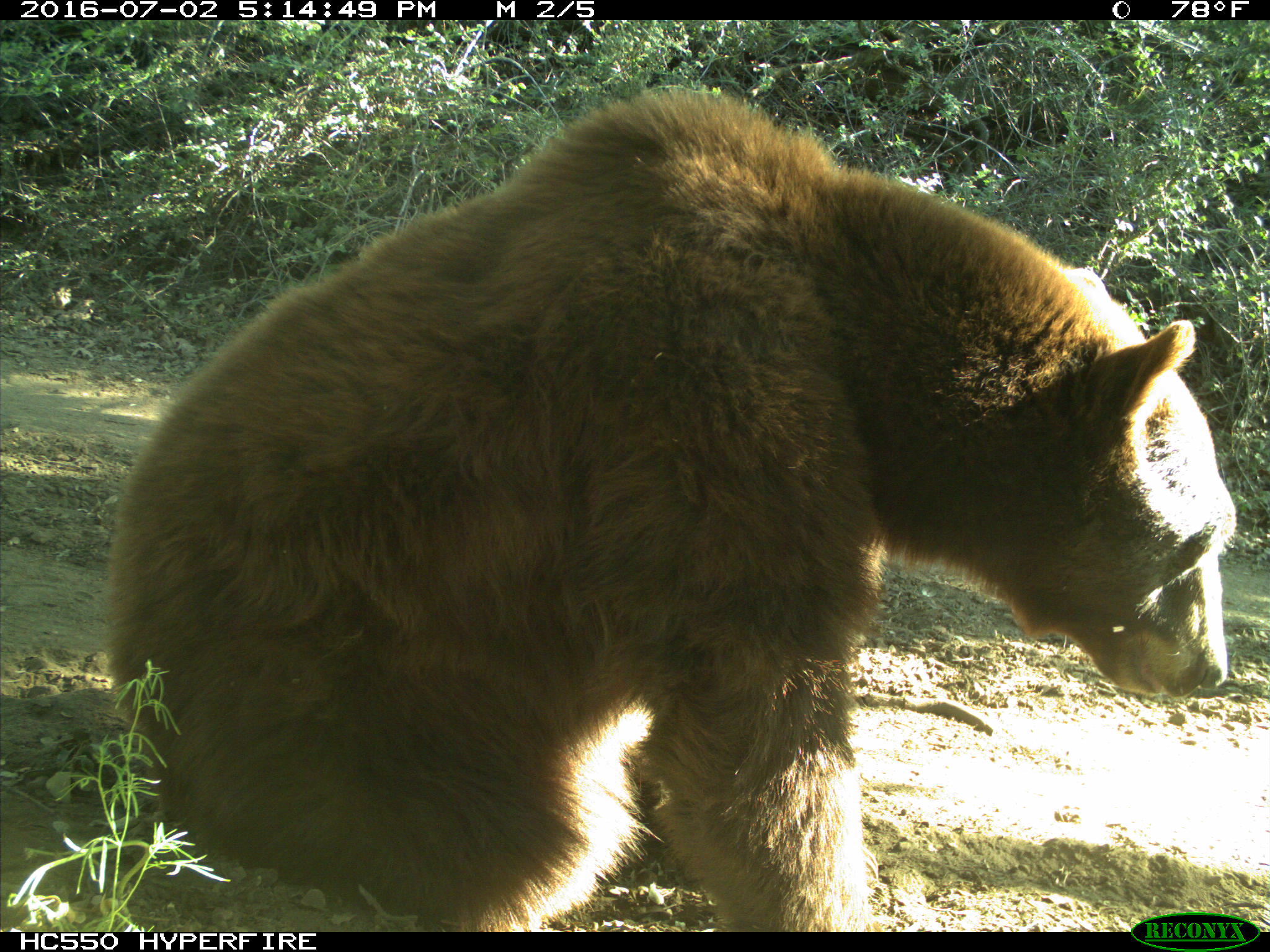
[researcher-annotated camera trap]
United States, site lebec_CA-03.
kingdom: Animalia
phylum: Chordata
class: Mammalia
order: Carnivora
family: Ursidae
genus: Ursus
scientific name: Ursus americanus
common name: american black bear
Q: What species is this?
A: Ursus americanus (american black bear).